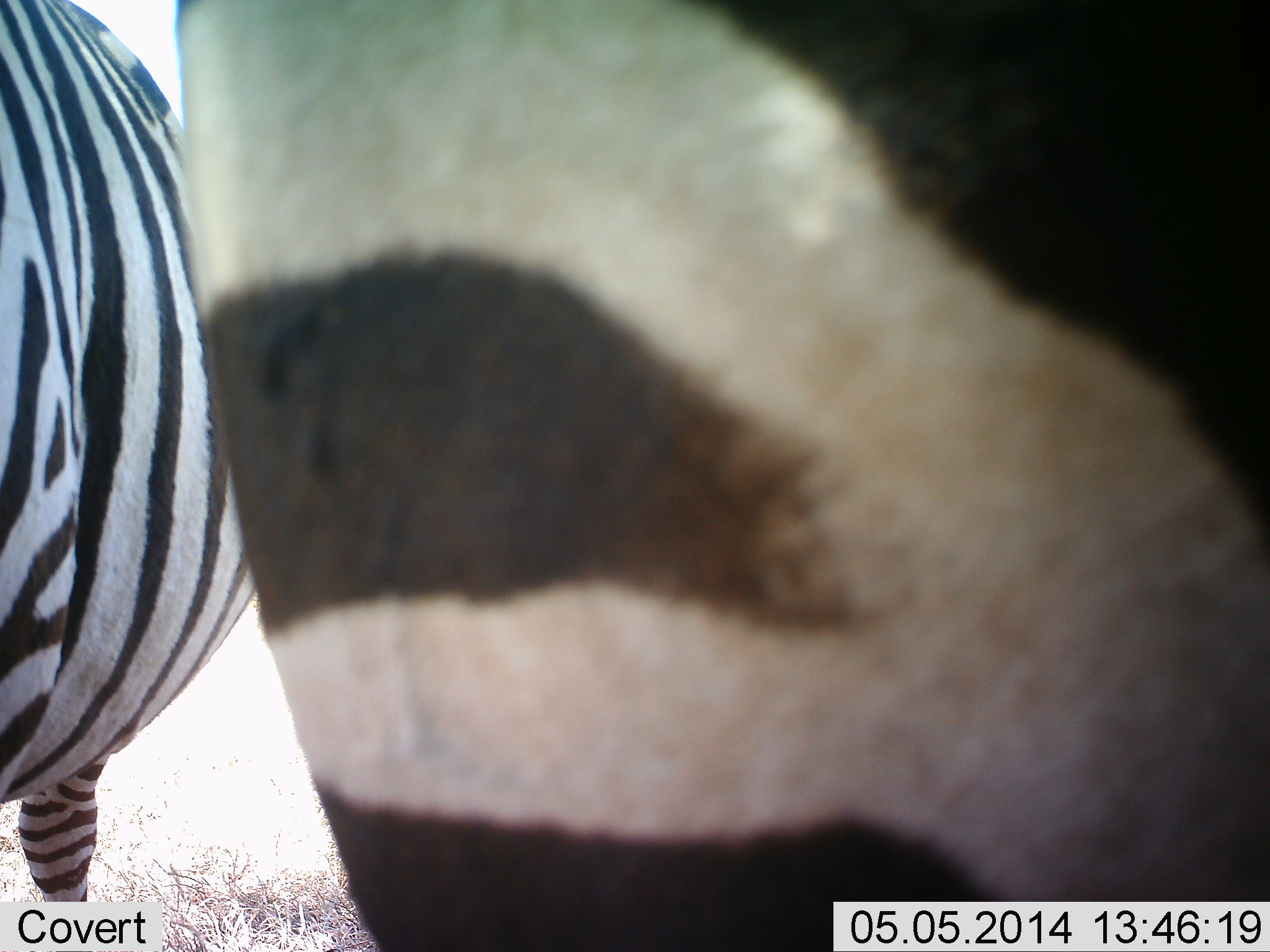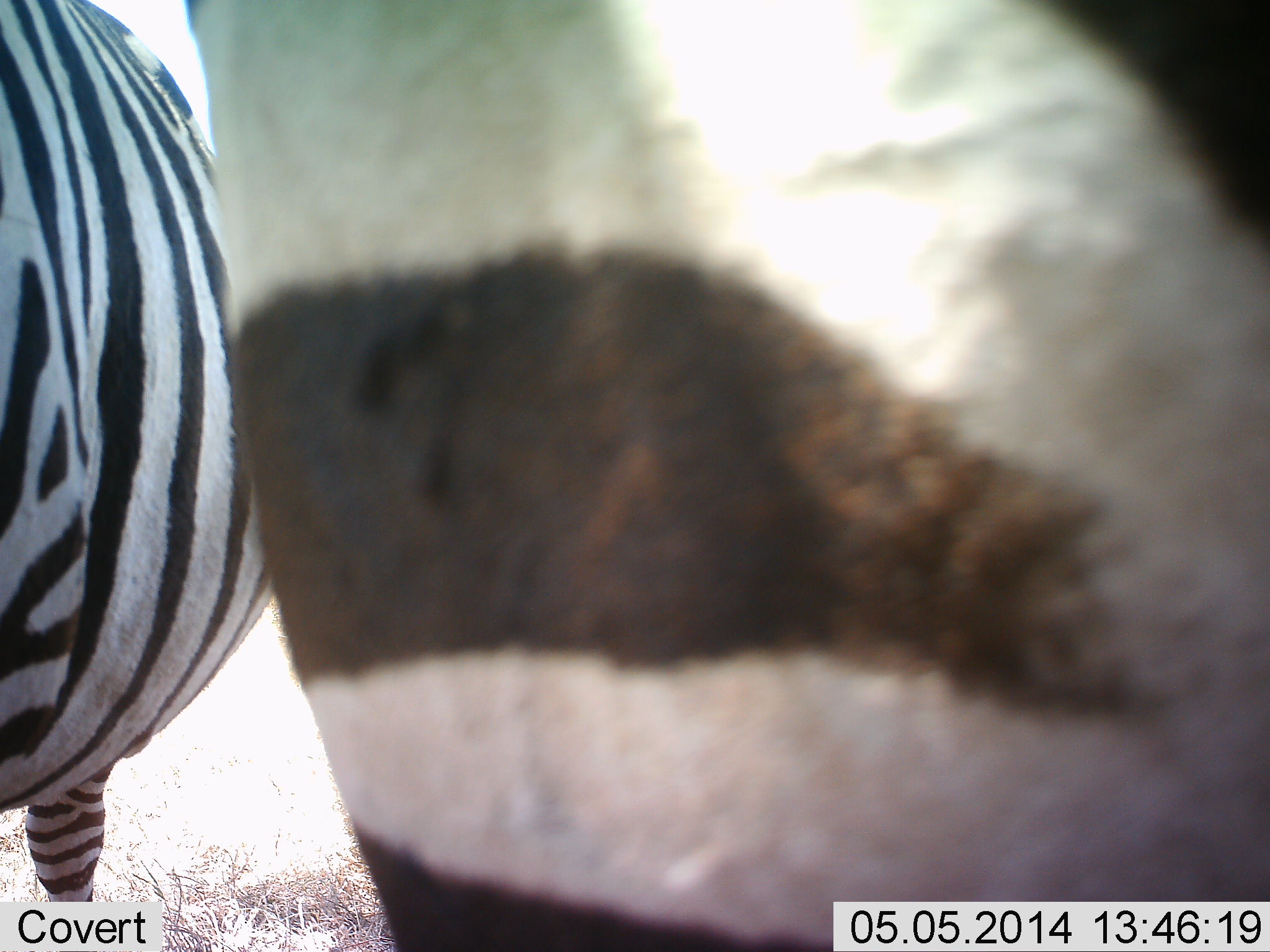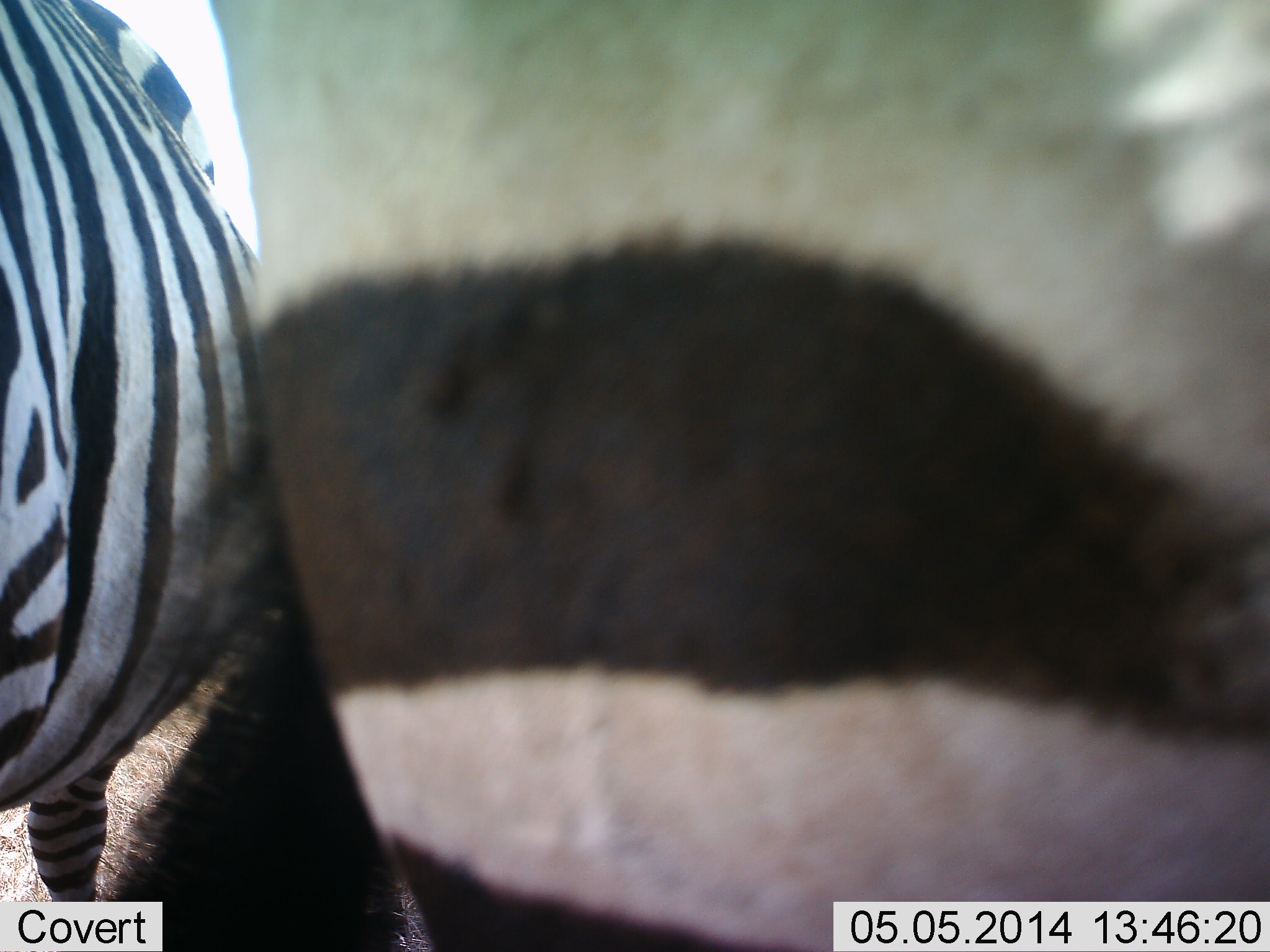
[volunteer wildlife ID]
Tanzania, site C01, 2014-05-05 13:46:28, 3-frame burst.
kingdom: Animalia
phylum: Chordata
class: Mammalia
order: Perissodactyla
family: Equidae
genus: Equus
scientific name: Equus quagga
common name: plains zebra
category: zebra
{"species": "zebra (plains zebra) (Equus quagga)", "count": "2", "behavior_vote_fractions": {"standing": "90%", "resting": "20%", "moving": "0%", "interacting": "10%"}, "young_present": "0%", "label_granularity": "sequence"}